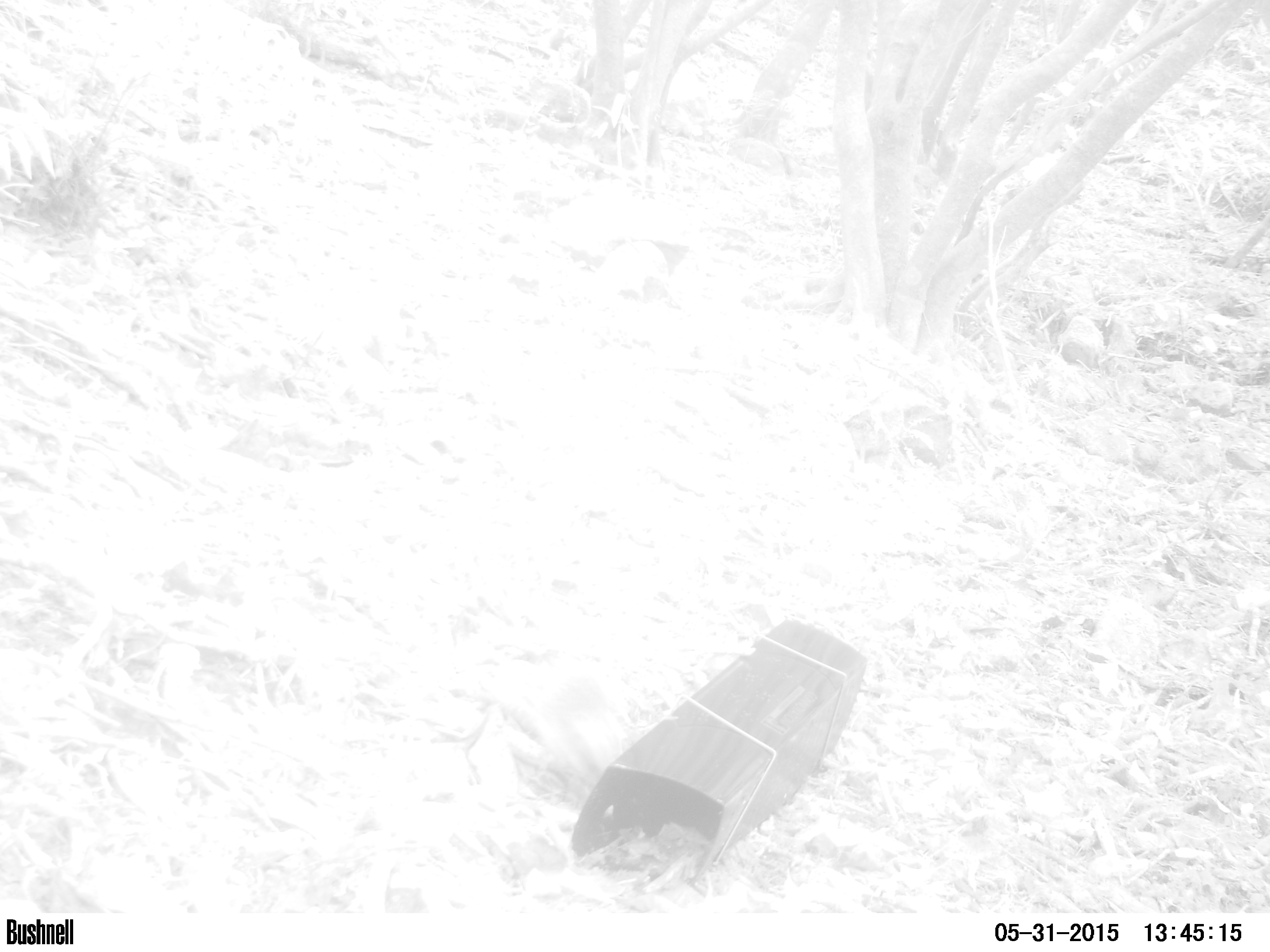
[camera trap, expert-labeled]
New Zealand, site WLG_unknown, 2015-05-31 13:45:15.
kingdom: Animalia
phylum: Chordata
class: Mammalia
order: Eulipotyphla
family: Erinaceidae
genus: Erinaceus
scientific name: Erinaceus europaeus europaeus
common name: european hedgehog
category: hedgehog